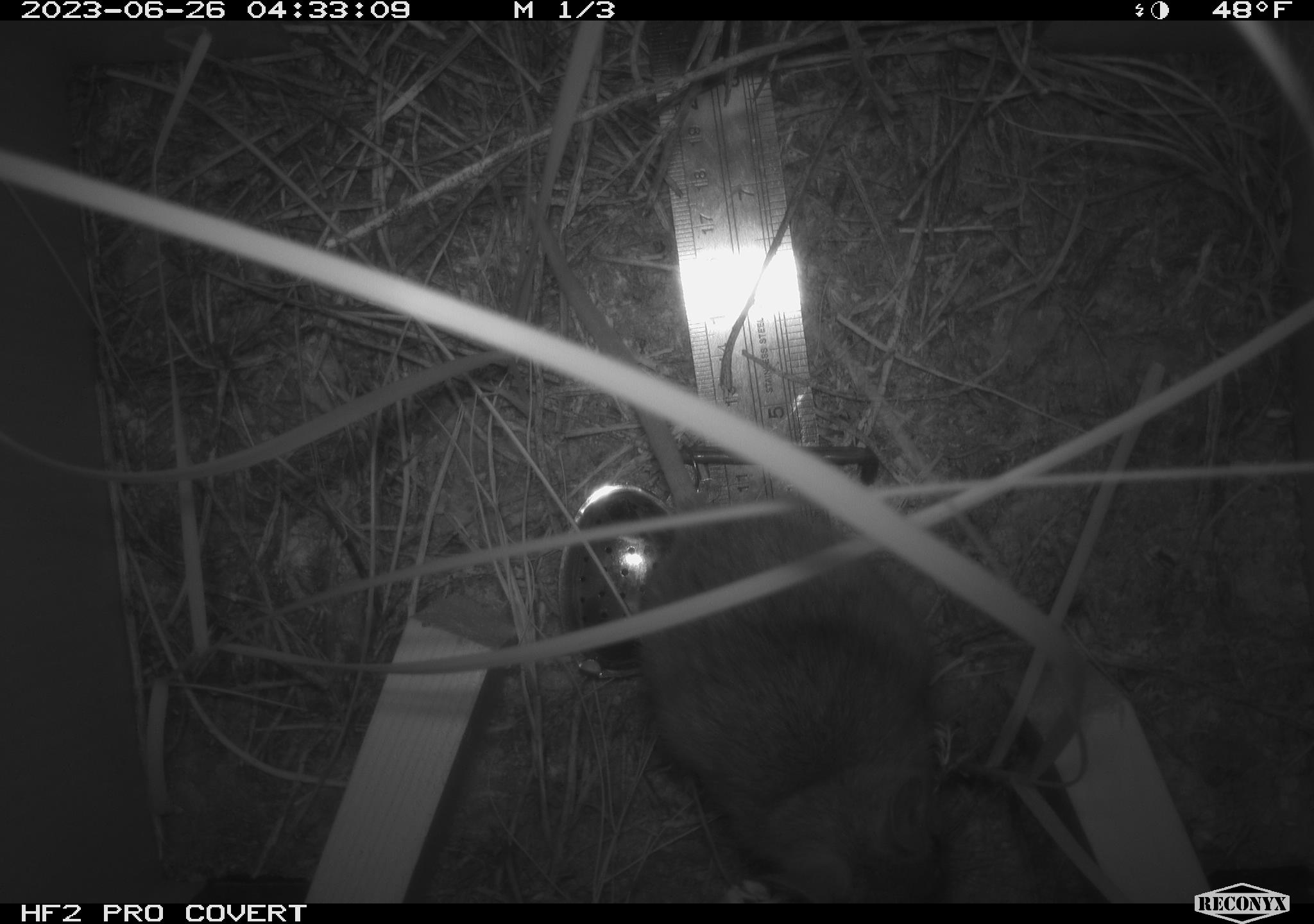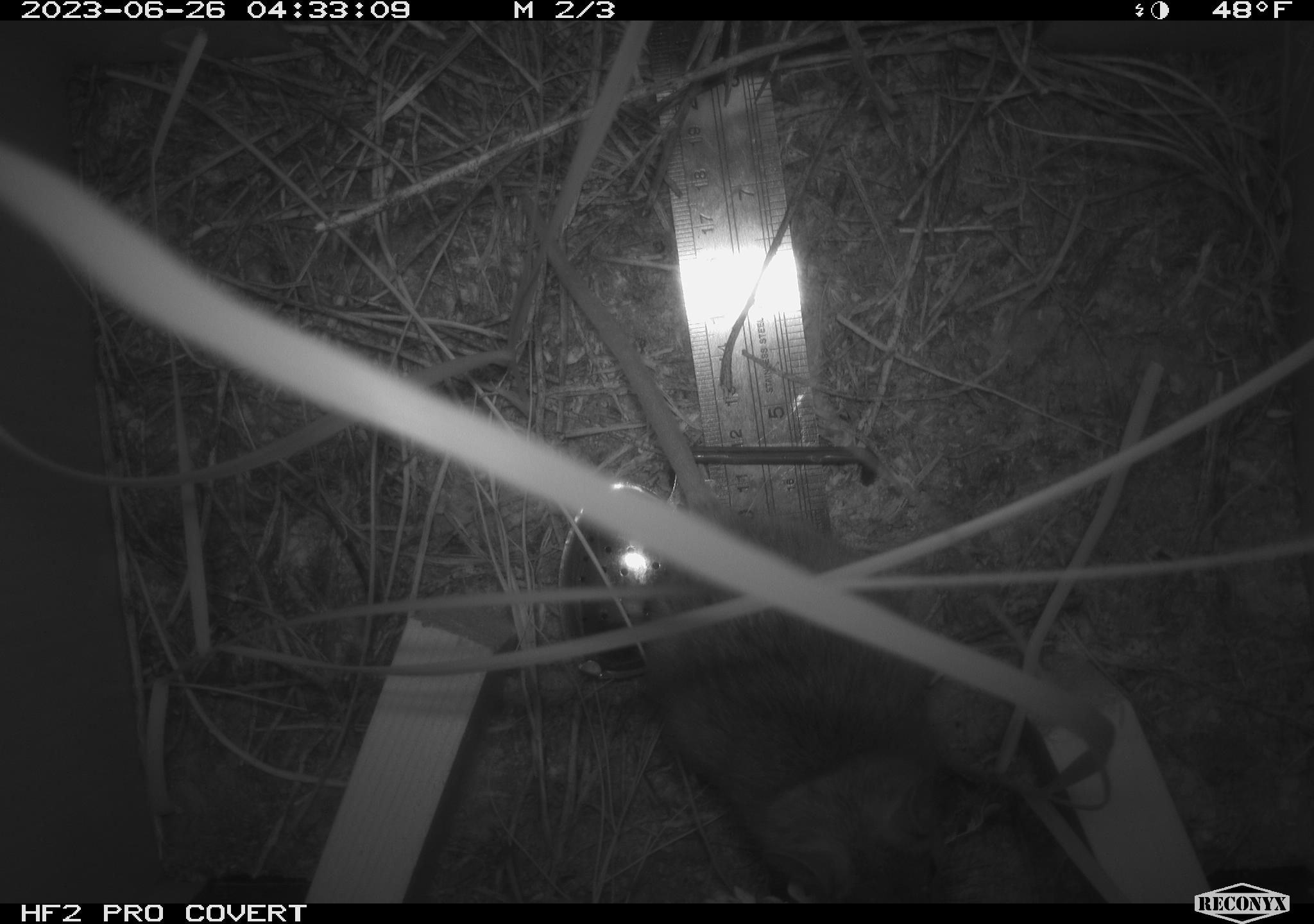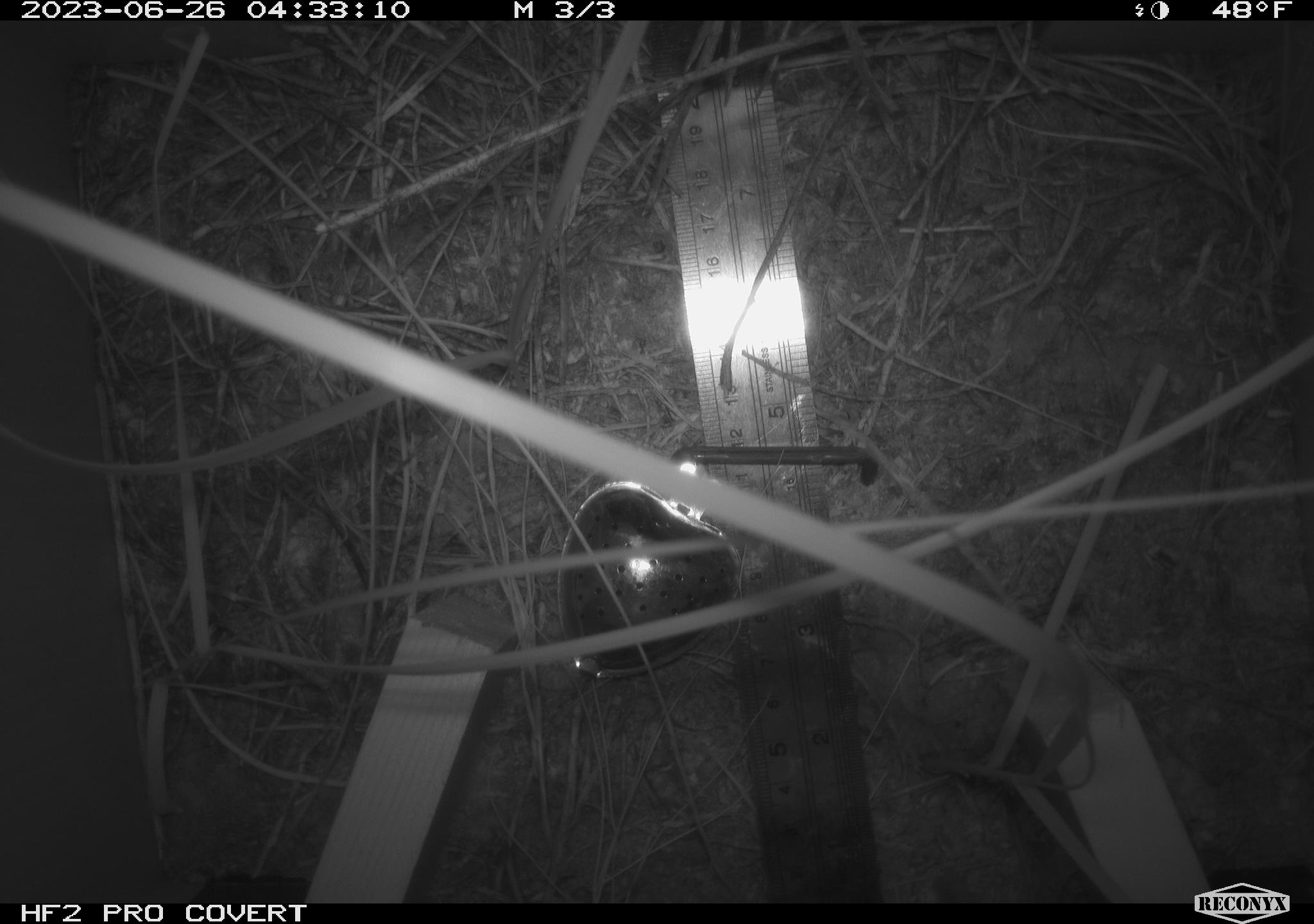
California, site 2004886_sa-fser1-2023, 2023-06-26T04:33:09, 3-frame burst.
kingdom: Animalia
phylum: Chordata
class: Mammalia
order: Rodentia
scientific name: Rodentia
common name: mouse species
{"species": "mouse species (Rodentia)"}